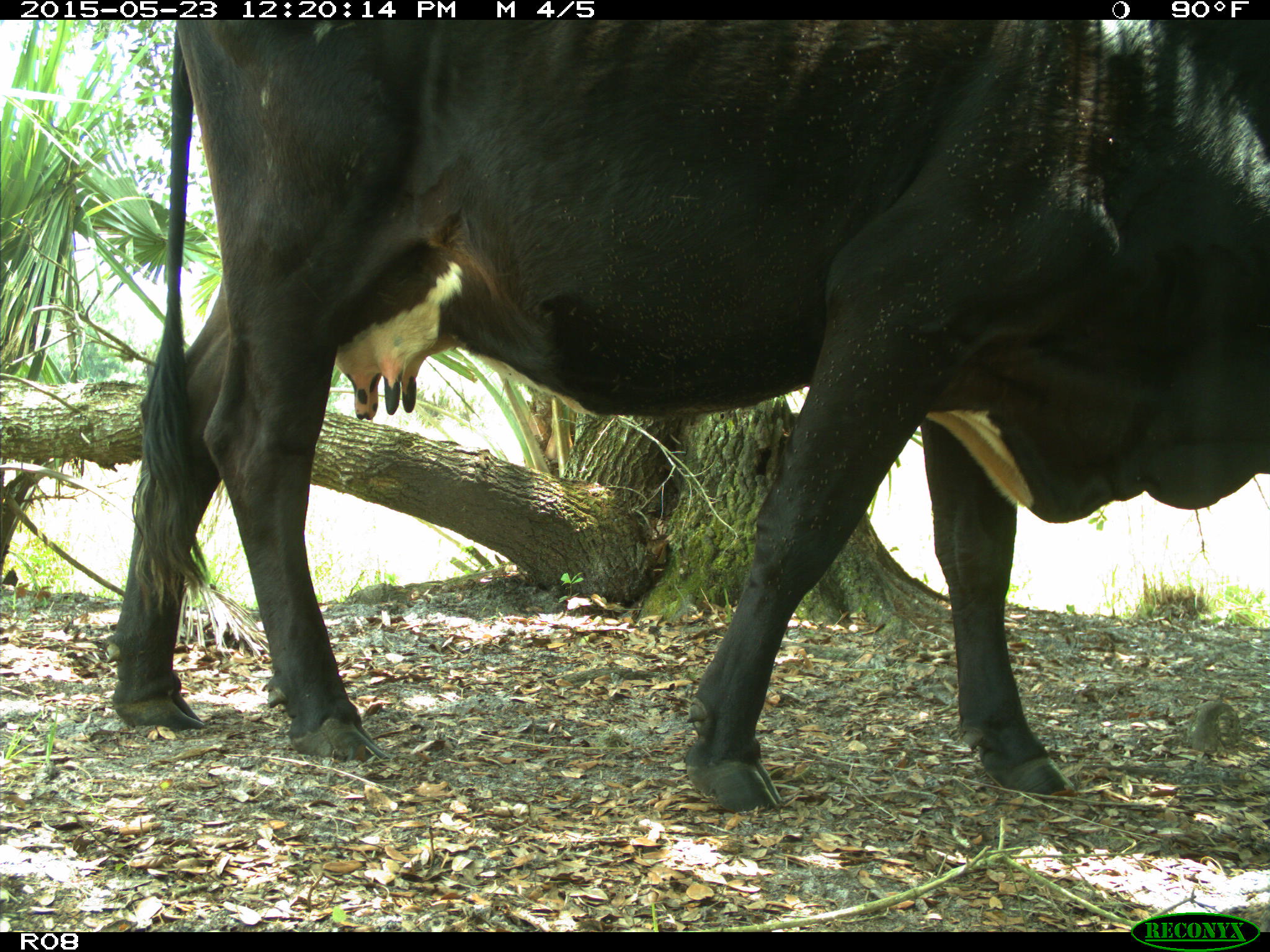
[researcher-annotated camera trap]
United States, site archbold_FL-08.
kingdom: Animalia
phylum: Chordata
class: Mammalia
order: Artiodactyla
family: Bovidae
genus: Bos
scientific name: Bos taurus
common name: domestic cow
Bos taurus (domestic cow).